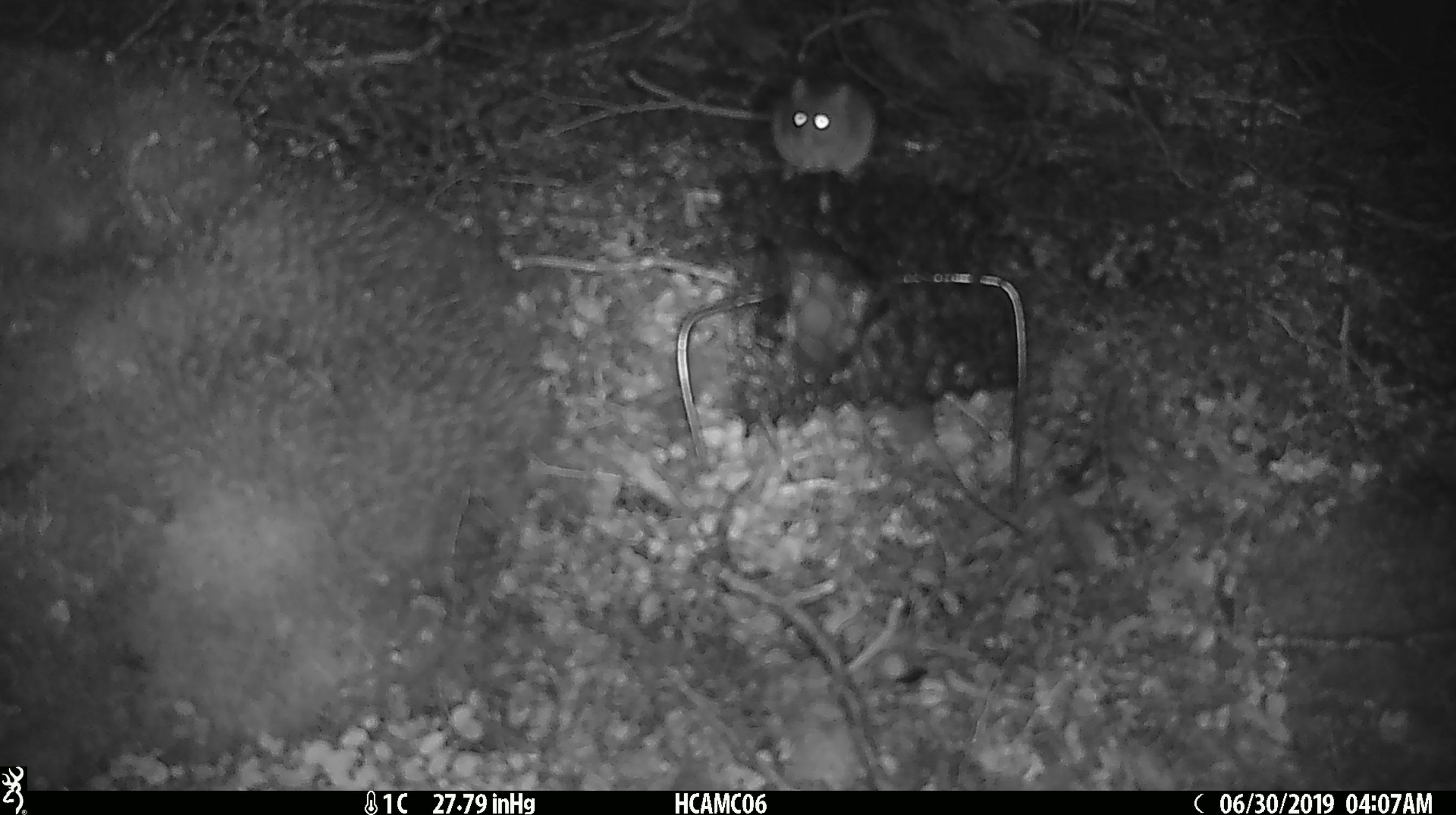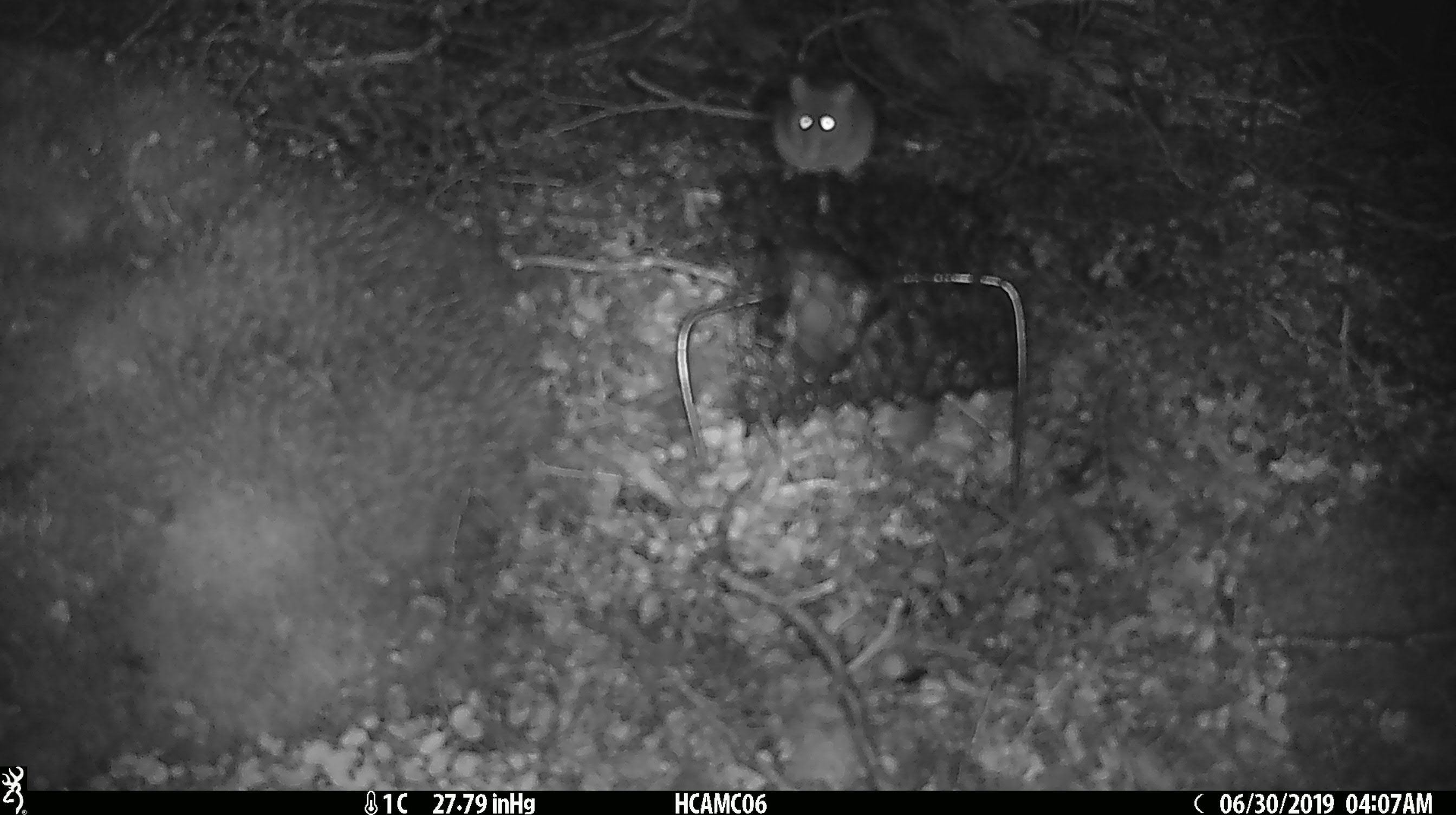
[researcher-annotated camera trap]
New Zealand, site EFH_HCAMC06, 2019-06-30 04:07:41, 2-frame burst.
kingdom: Animalia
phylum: Chordata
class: Mammalia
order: Rodentia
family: Muridae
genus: Mus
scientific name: Mus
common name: mouse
Mouse (Mus).